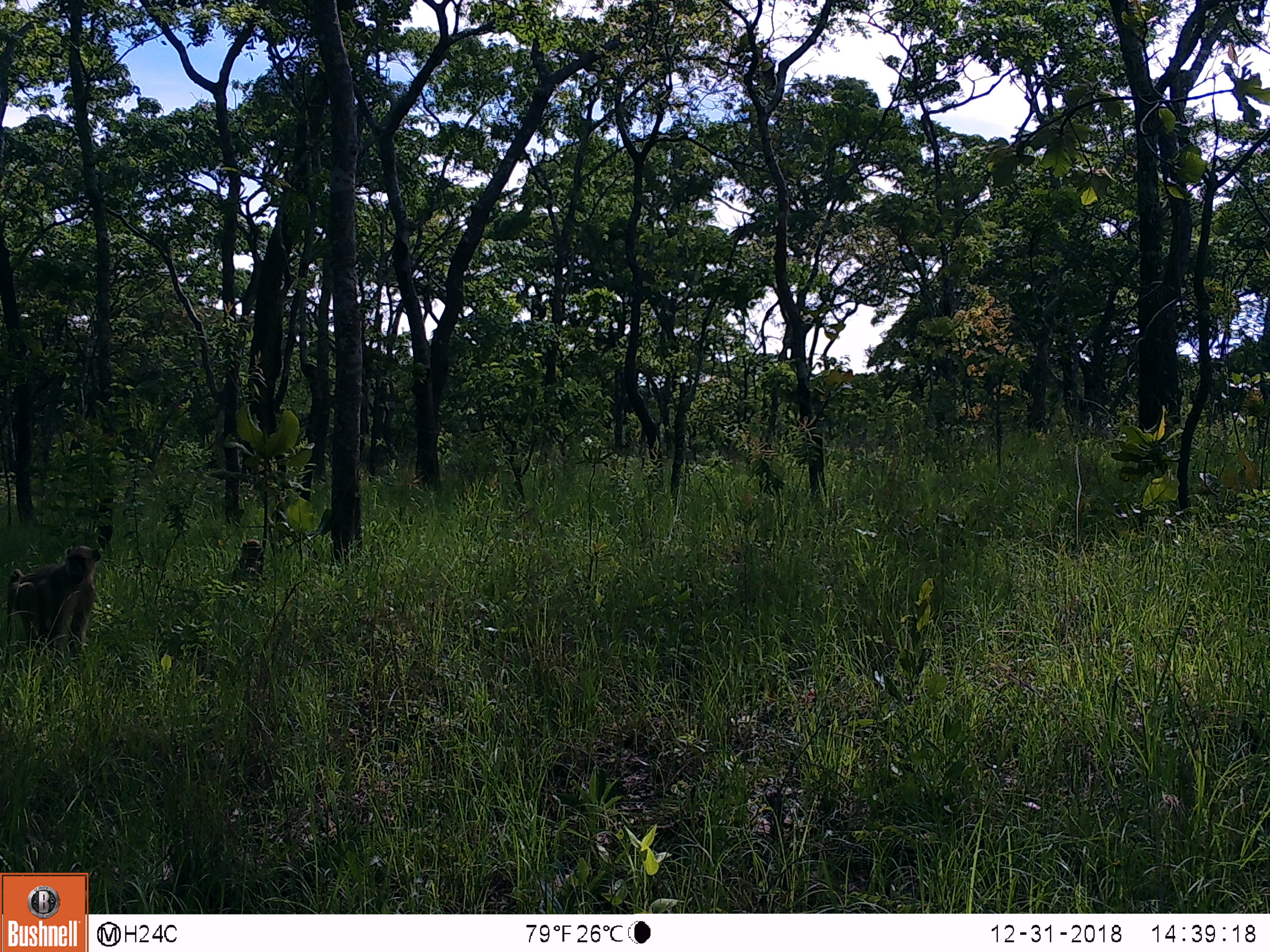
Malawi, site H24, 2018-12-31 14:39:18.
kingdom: Animalia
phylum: Chordata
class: Mammalia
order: Primates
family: Cercopithecidae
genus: Papio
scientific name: Papio cynocephalus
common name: yellow baboon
Yellow baboon (Papio cynocephalus), count 2.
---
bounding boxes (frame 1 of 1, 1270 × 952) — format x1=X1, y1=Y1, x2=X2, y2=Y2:
yellow baboon: x1=5, y1=538, x2=104, y2=678; x1=217, y1=537, x2=268, y2=601